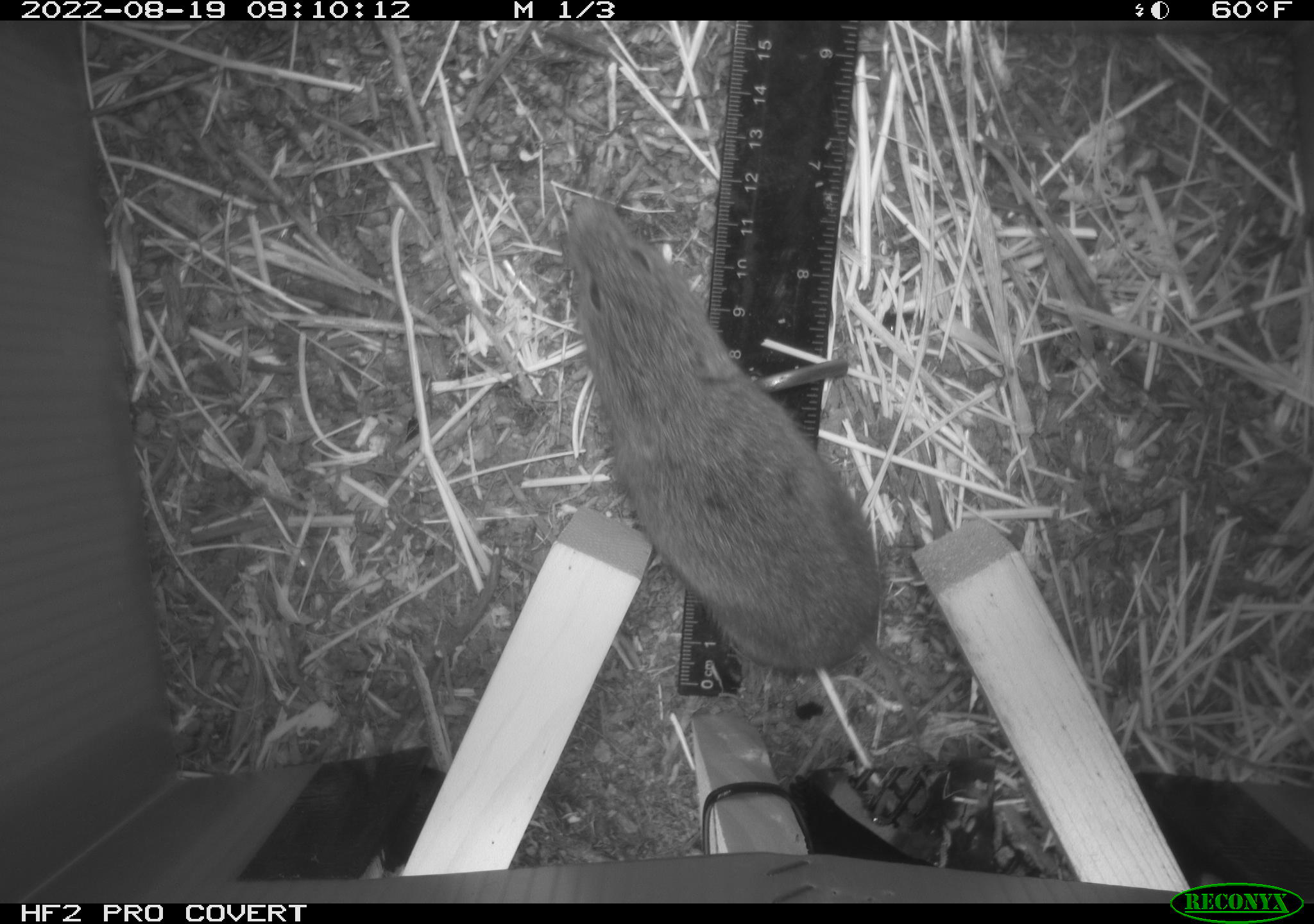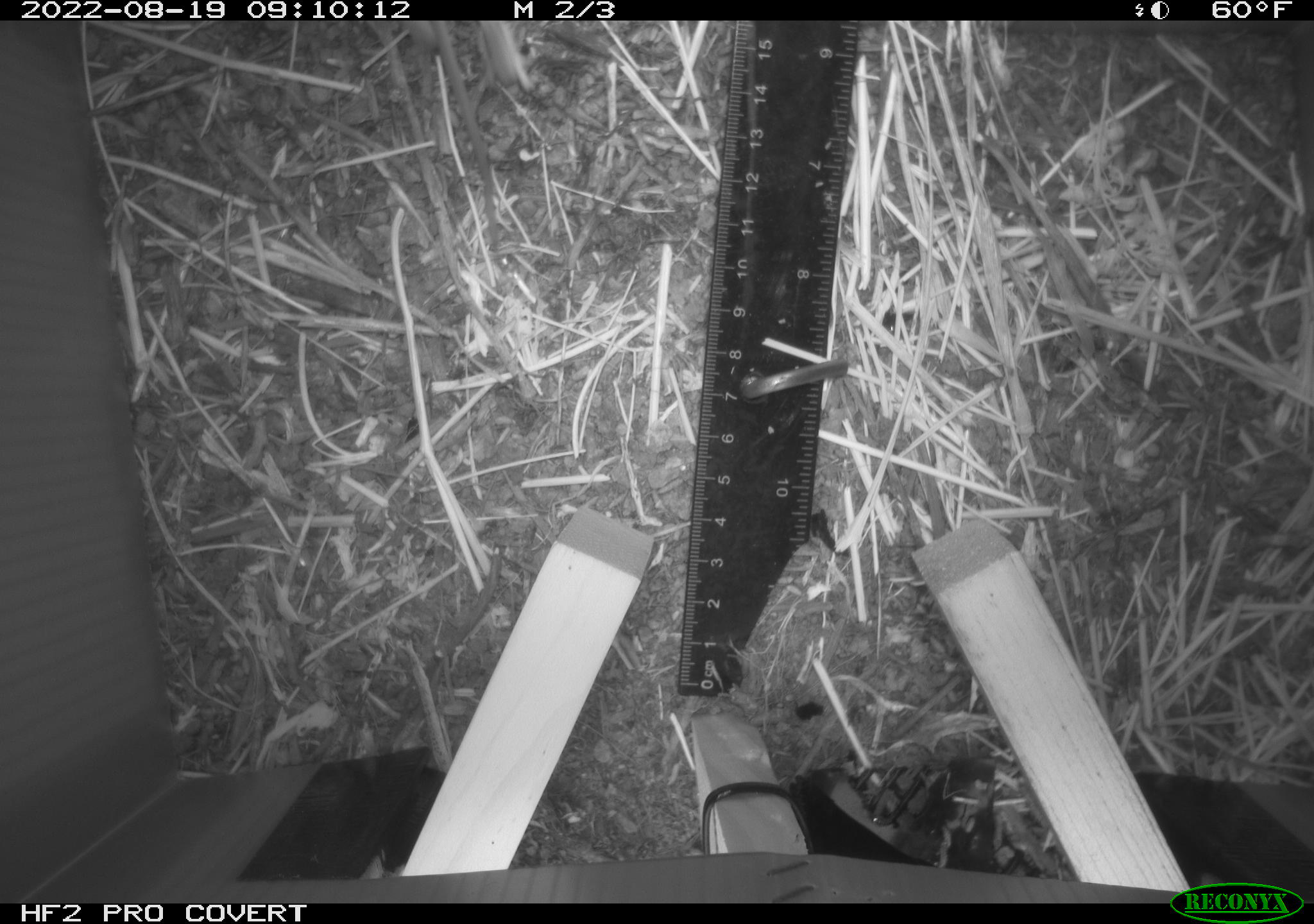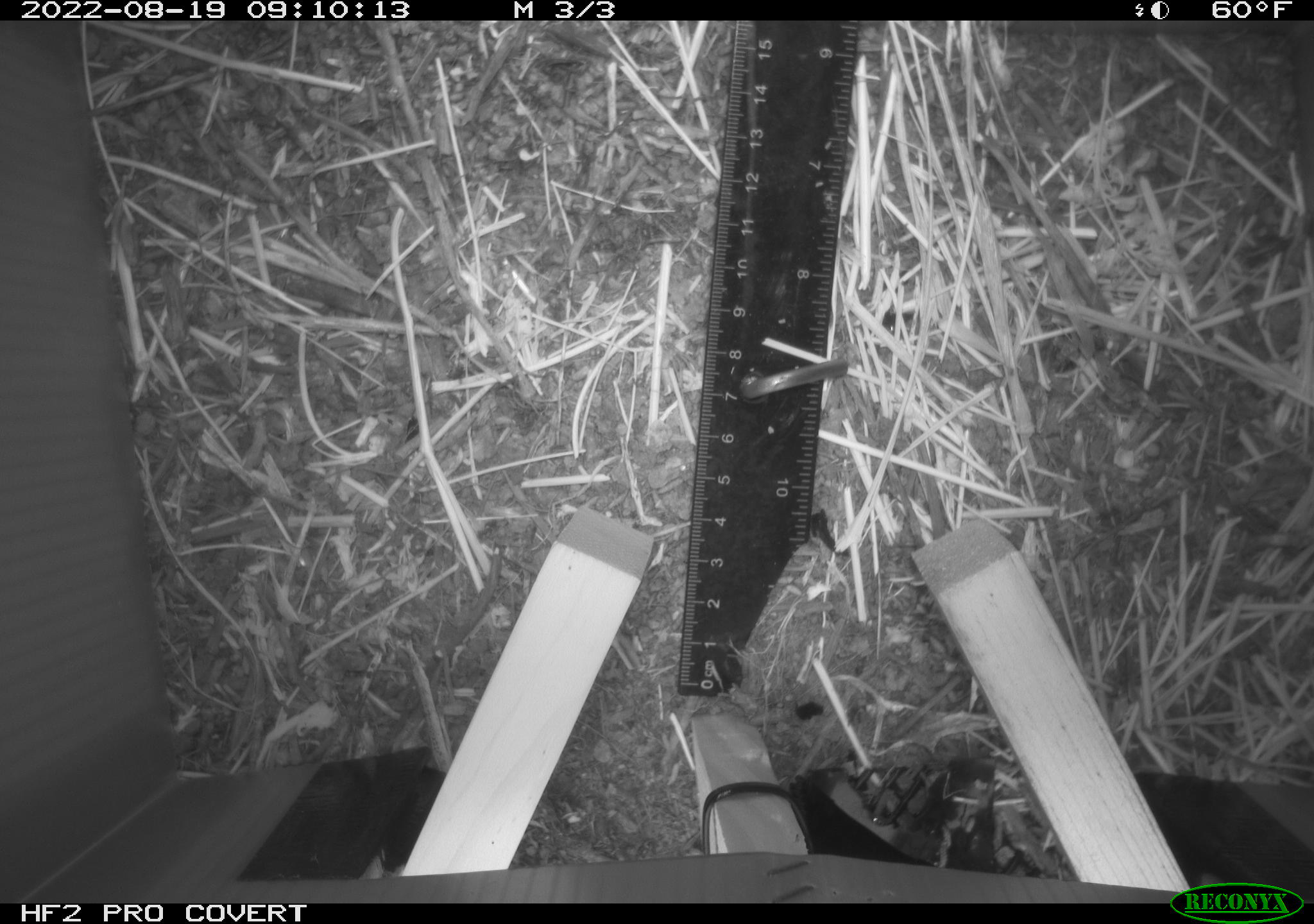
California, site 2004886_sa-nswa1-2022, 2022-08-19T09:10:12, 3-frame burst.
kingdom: Animalia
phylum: Chordata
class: Mammalia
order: Rodentia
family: Cricetidae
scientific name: Cricetidae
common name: hamsters, voles, lemmings, and allies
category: cricetidae family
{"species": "cricetidae family (hamsters, voles, lemmings, and allies) (Cricetidae)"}